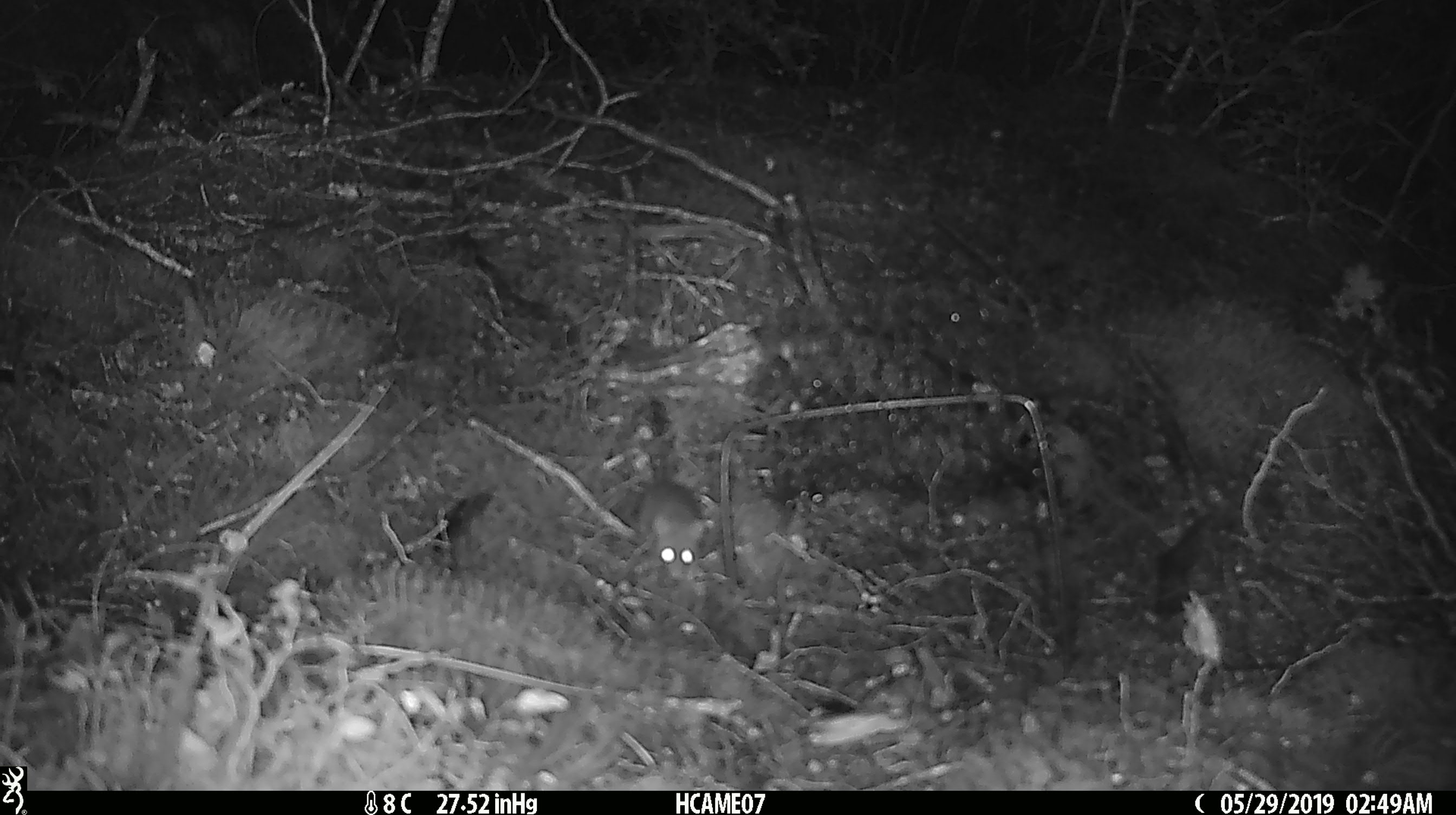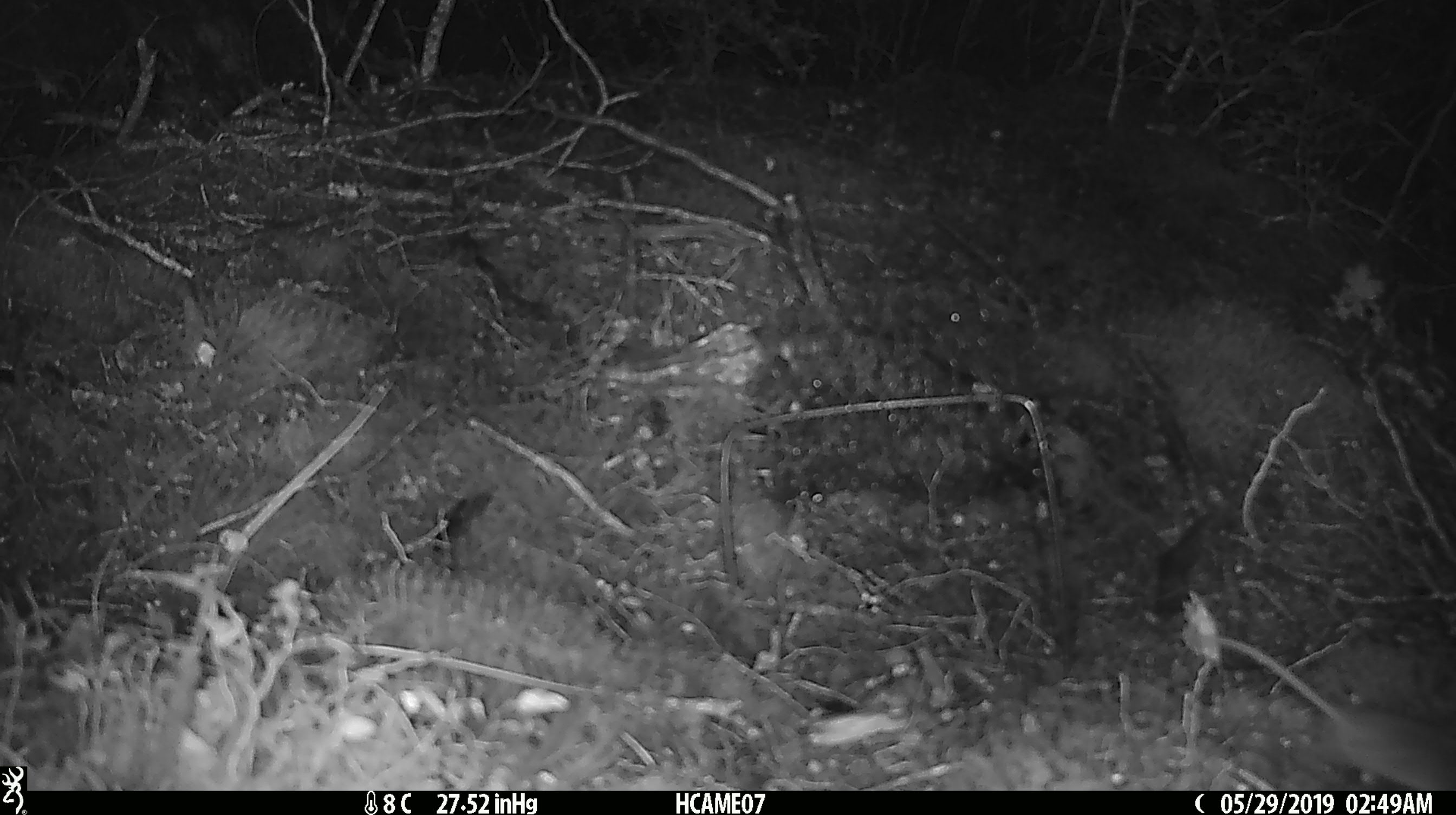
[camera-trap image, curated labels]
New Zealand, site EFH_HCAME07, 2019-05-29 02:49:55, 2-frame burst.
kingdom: Animalia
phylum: Chordata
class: Mammalia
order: Rodentia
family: Muridae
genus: Mus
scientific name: Mus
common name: mouse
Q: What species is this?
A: Mouse (Mus).